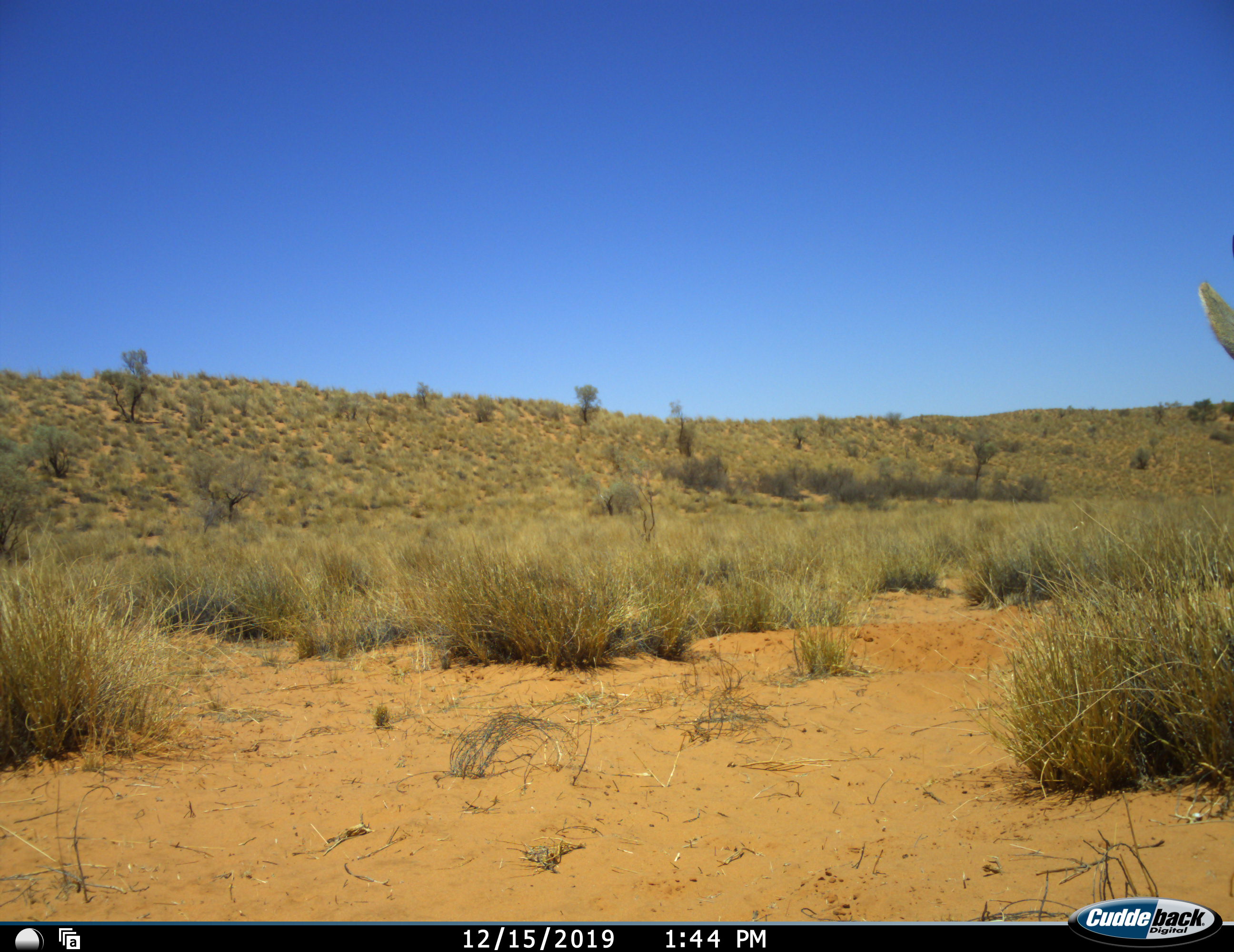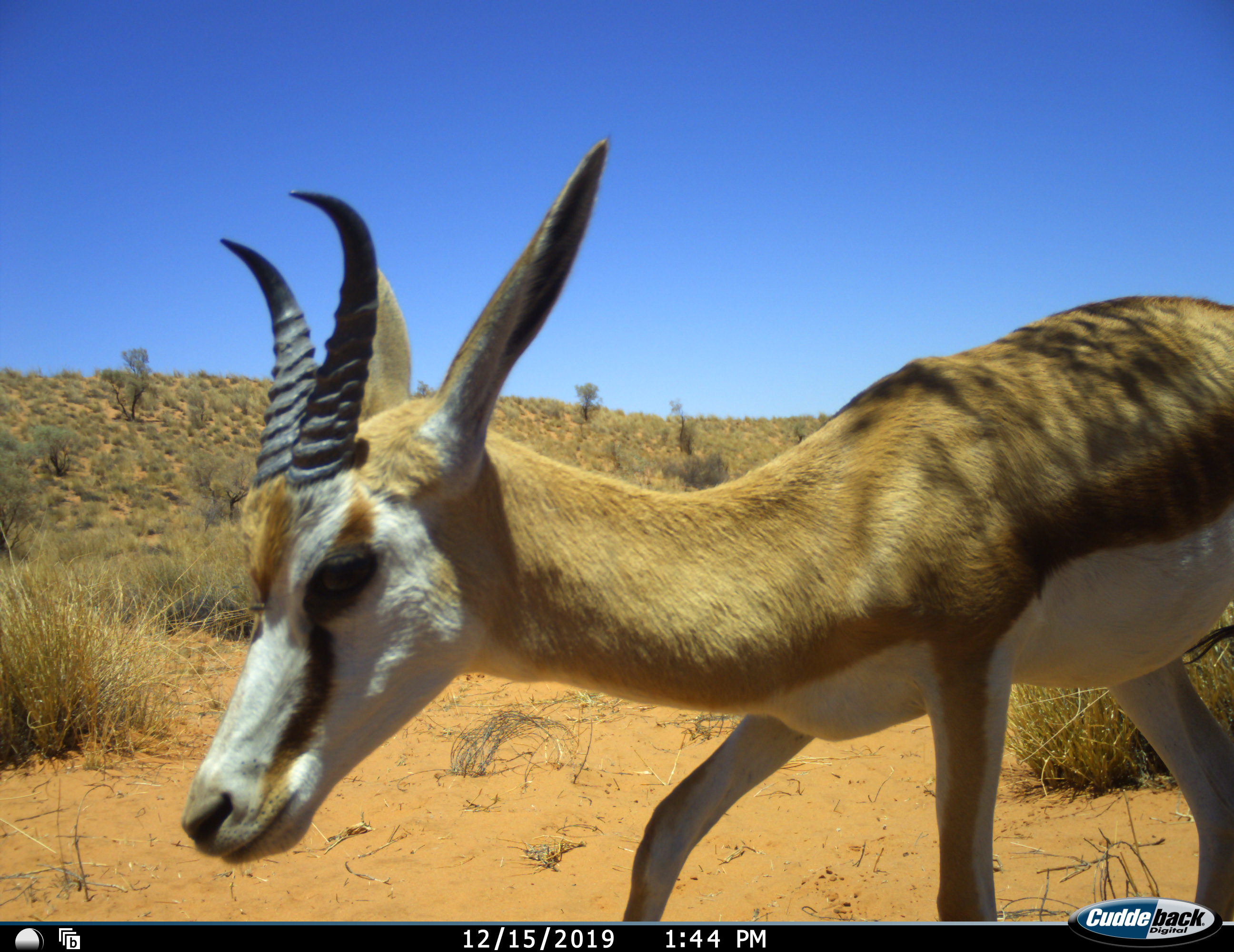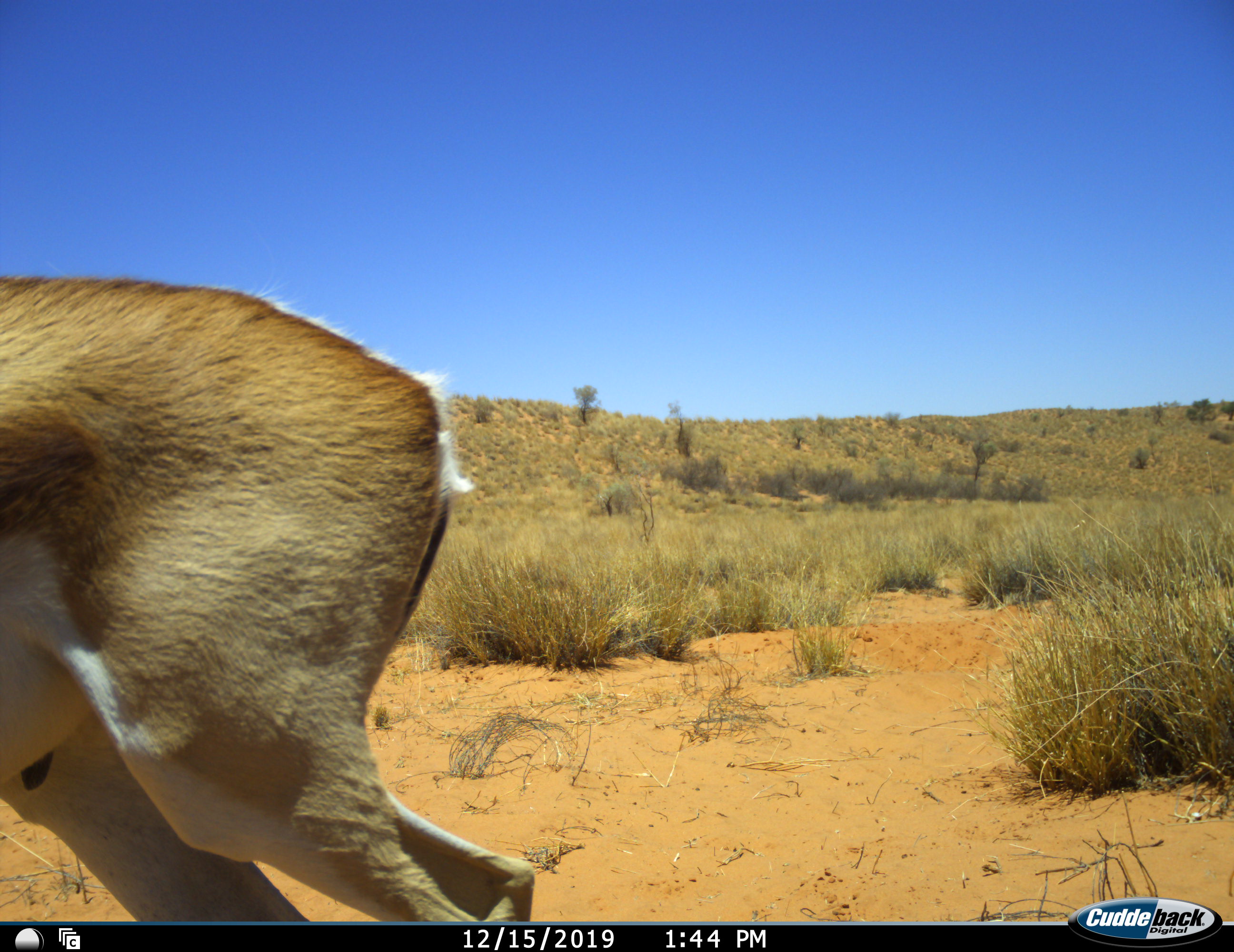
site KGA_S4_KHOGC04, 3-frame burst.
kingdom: Animalia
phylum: Chordata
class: Mammalia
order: Artiodactyla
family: Bovidae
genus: Antidorcas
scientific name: Antidorcas marsupialis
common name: springbok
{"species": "springbok (Antidorcas marsupialis)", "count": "1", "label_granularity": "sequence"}